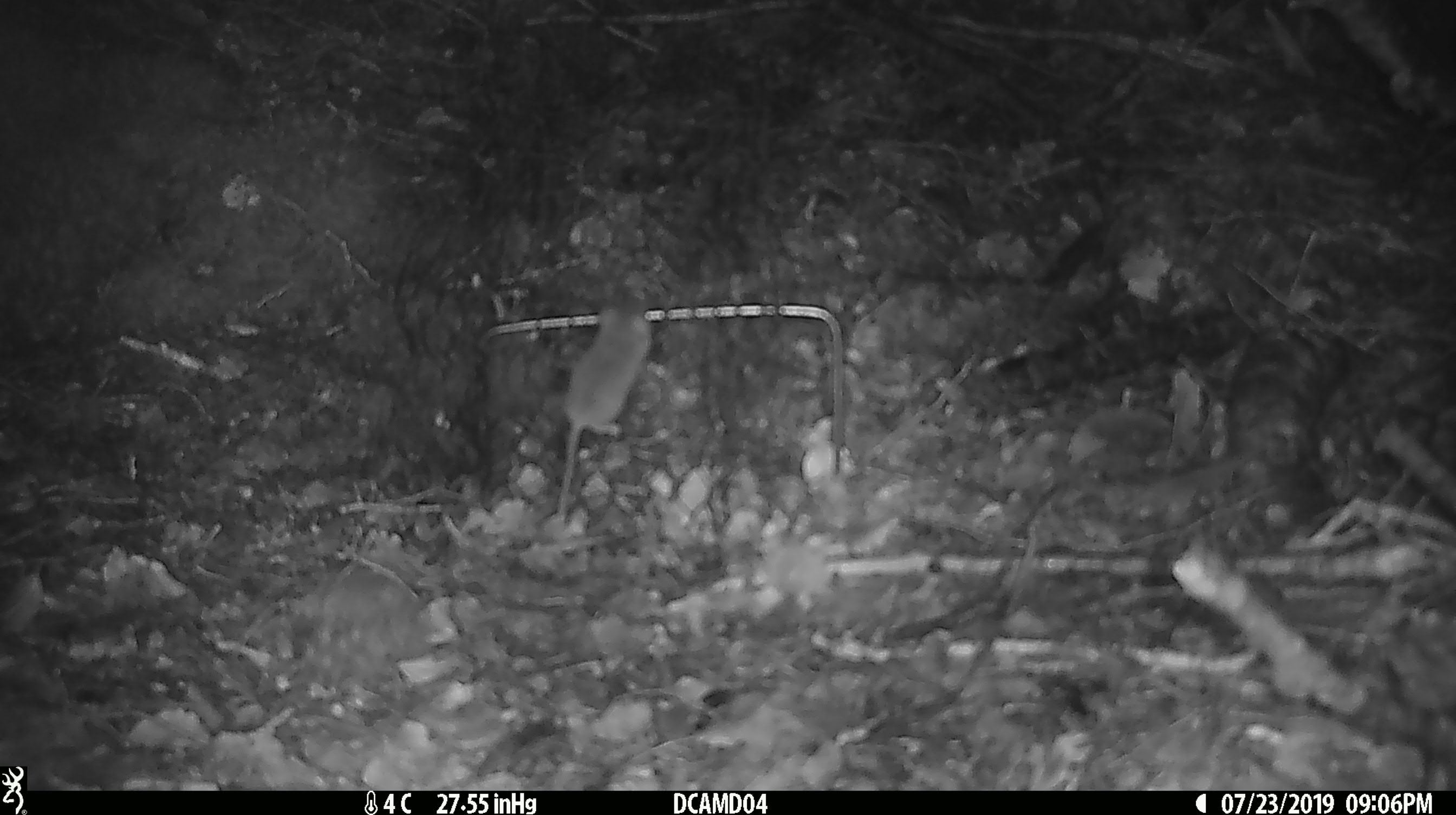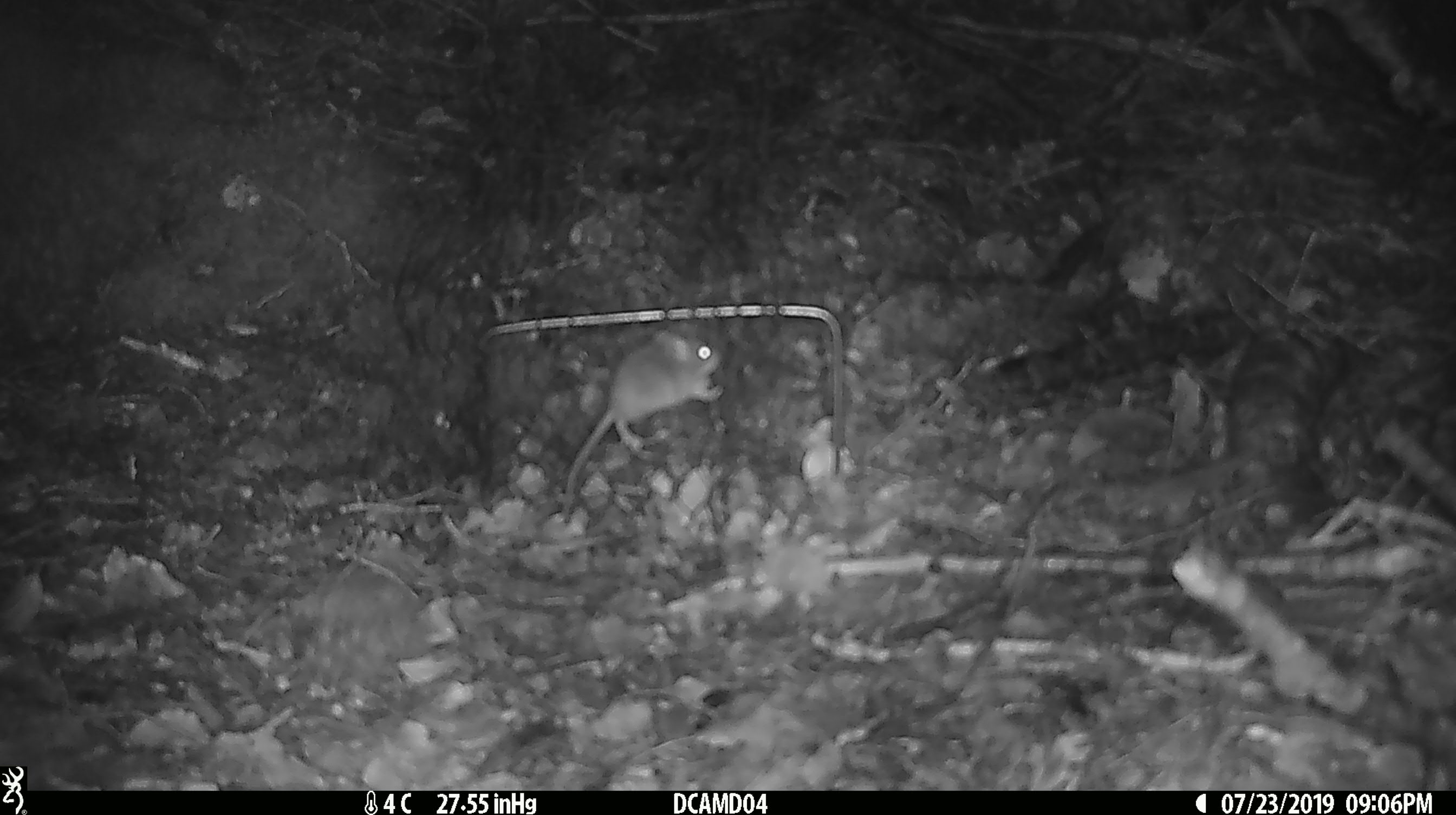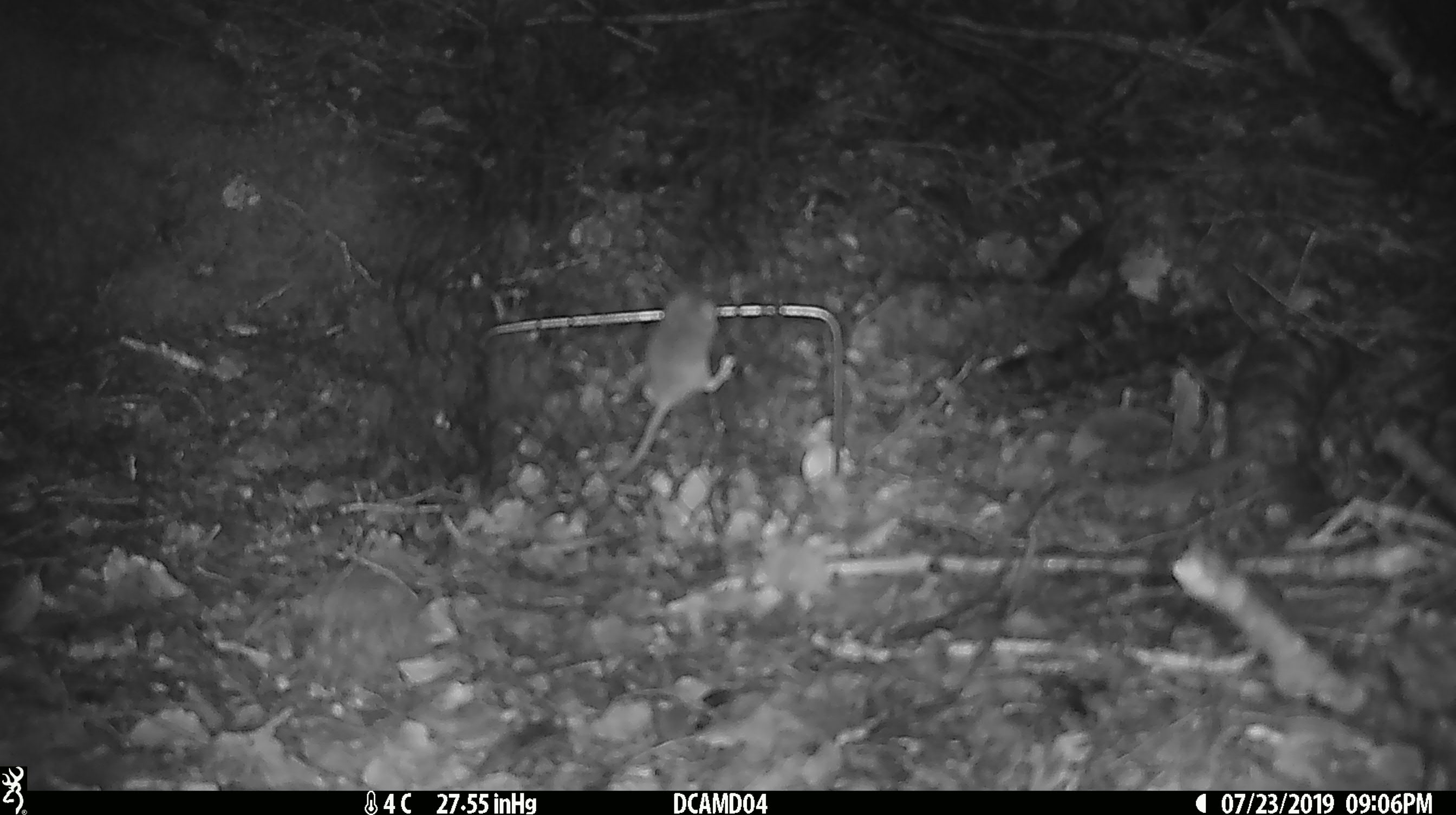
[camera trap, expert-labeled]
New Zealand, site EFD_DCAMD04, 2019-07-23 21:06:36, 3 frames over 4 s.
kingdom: Animalia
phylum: Chordata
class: Mammalia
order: Rodentia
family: Muridae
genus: Mus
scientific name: Mus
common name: mouse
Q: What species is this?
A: Mouse (Mus).